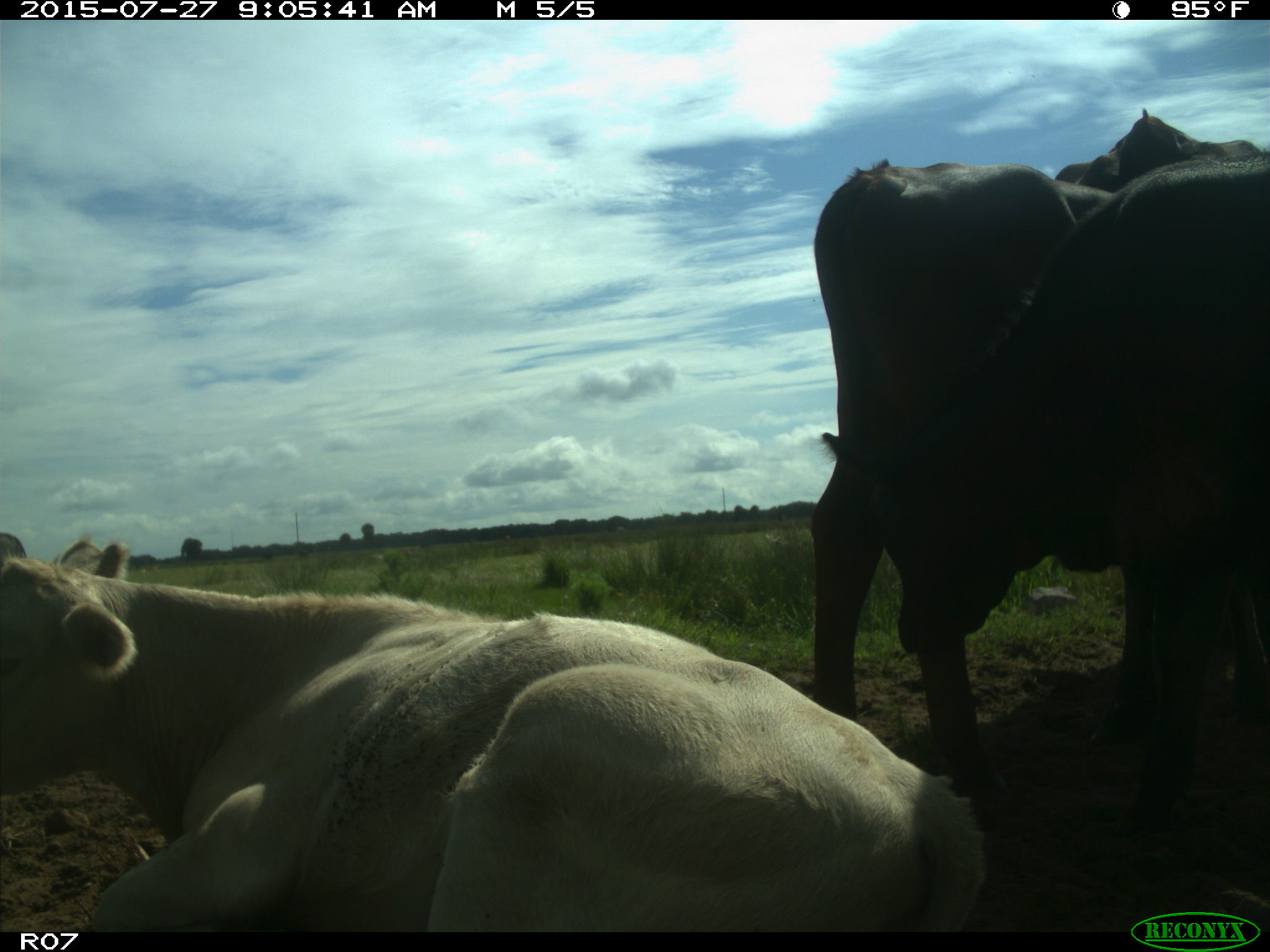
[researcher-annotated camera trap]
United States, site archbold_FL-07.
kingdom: Animalia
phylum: Chordata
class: Mammalia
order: Artiodactyla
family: Bovidae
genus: Bos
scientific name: Bos taurus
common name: domestic cow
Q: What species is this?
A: Bos taurus (domestic cow).